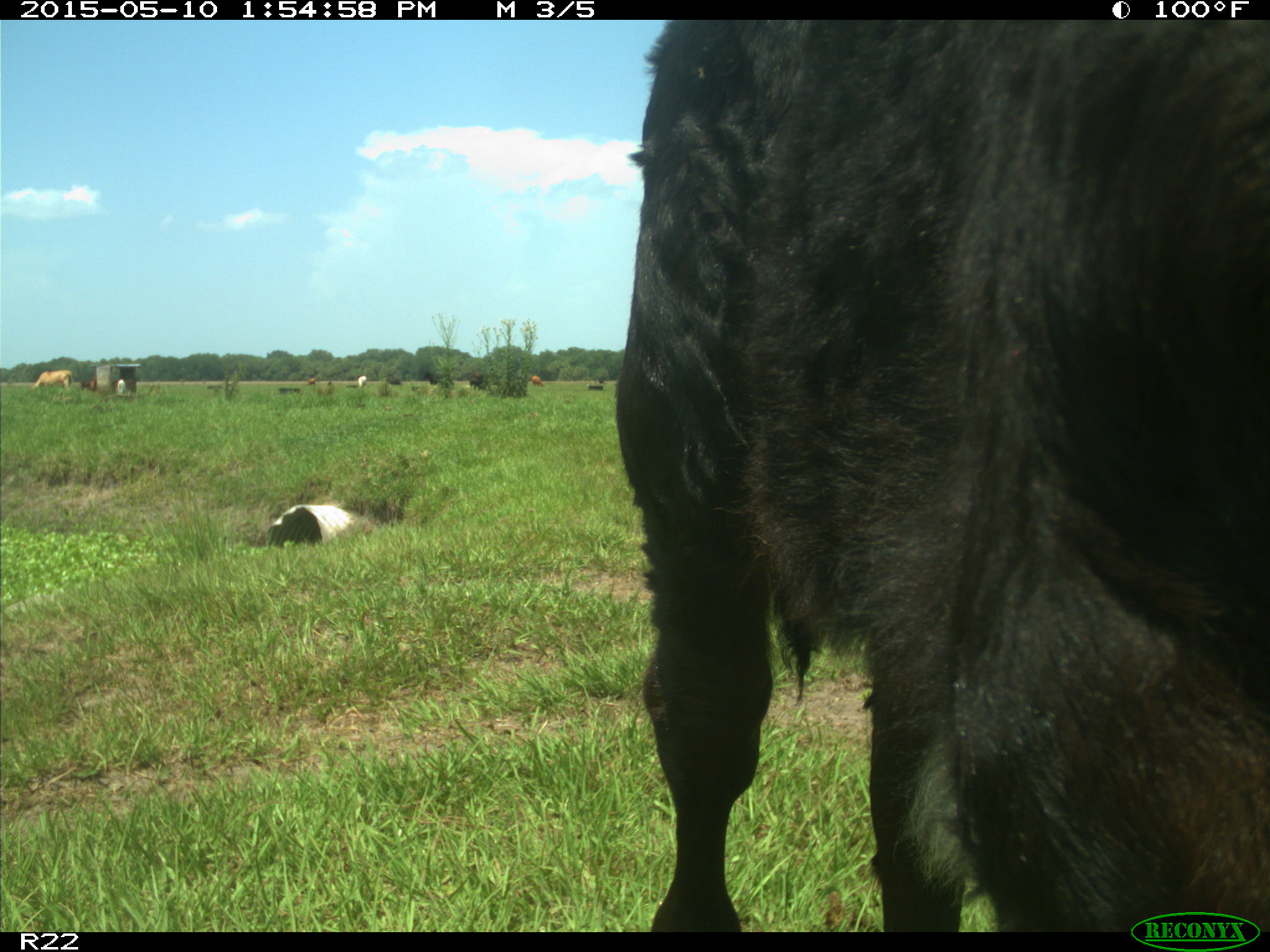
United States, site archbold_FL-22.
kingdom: Animalia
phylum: Chordata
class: Mammalia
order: Artiodactyla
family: Bovidae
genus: Bos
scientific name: Bos taurus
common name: domestic cow